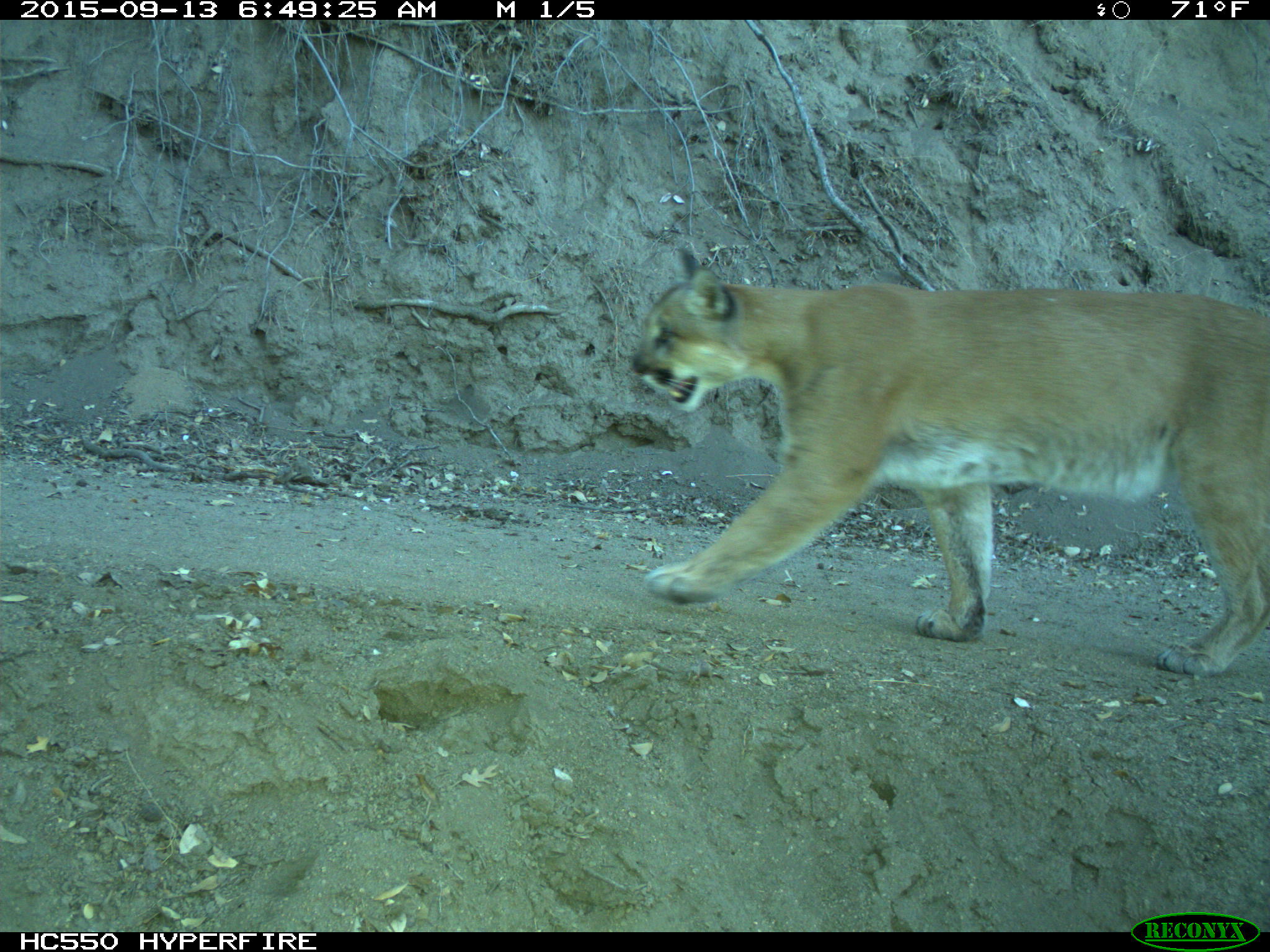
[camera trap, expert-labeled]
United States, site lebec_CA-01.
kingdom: Animalia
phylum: Chordata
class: Mammalia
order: Carnivora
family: Felidae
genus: Puma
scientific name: Puma concolor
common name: mountain lion